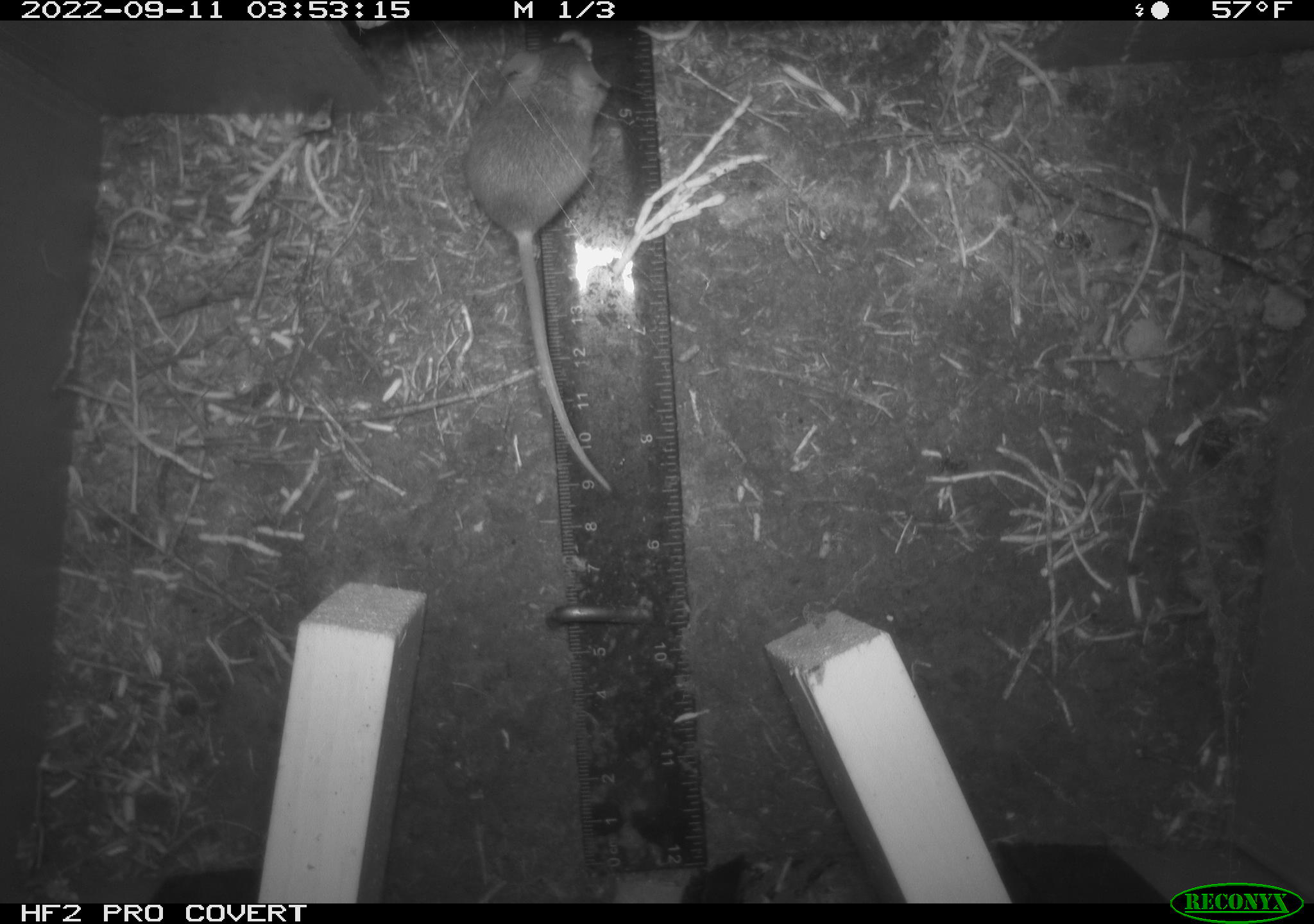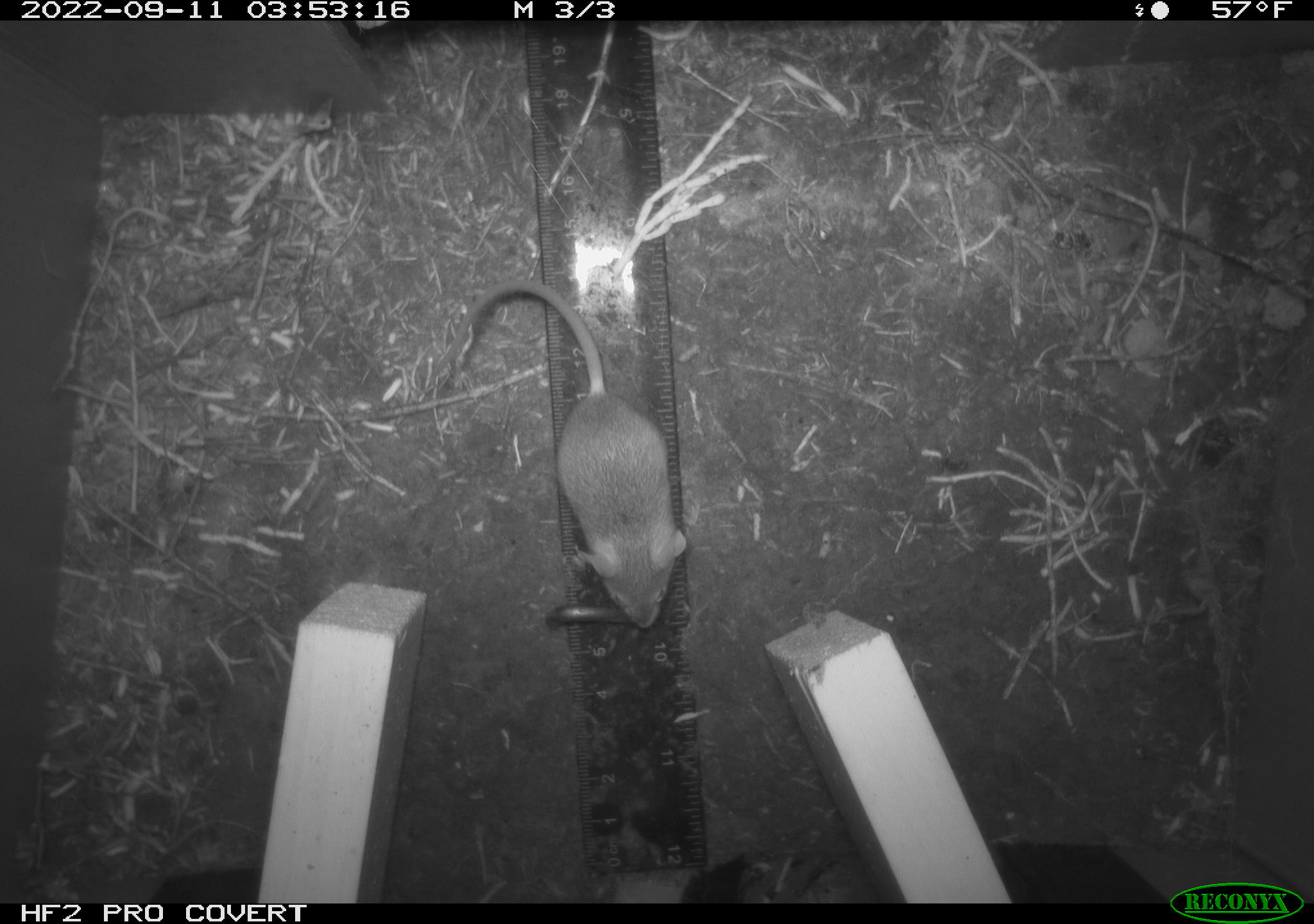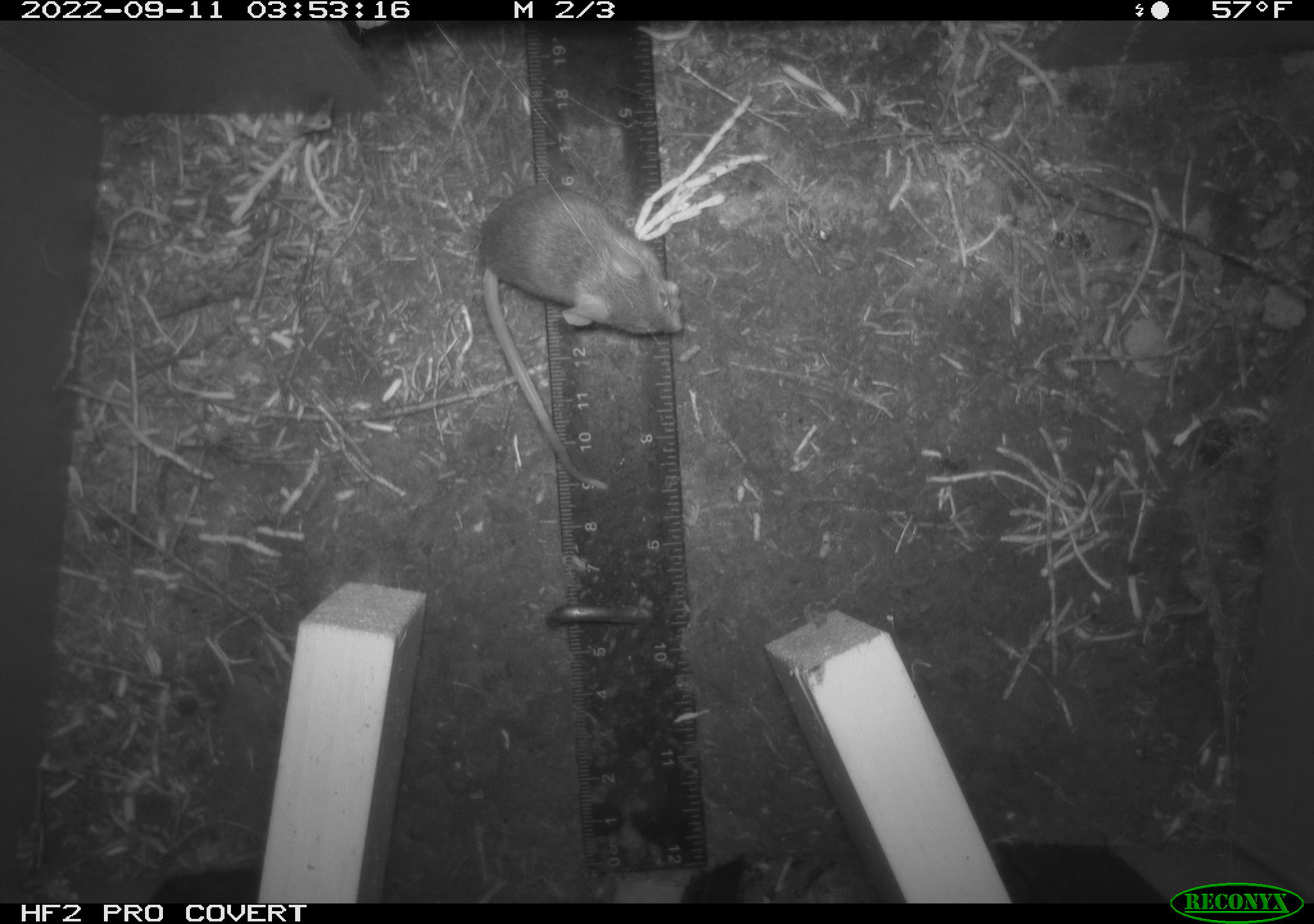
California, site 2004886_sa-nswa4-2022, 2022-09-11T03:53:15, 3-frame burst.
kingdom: Animalia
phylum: Chordata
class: Mammalia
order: Rodentia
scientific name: Rodentia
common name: rodent